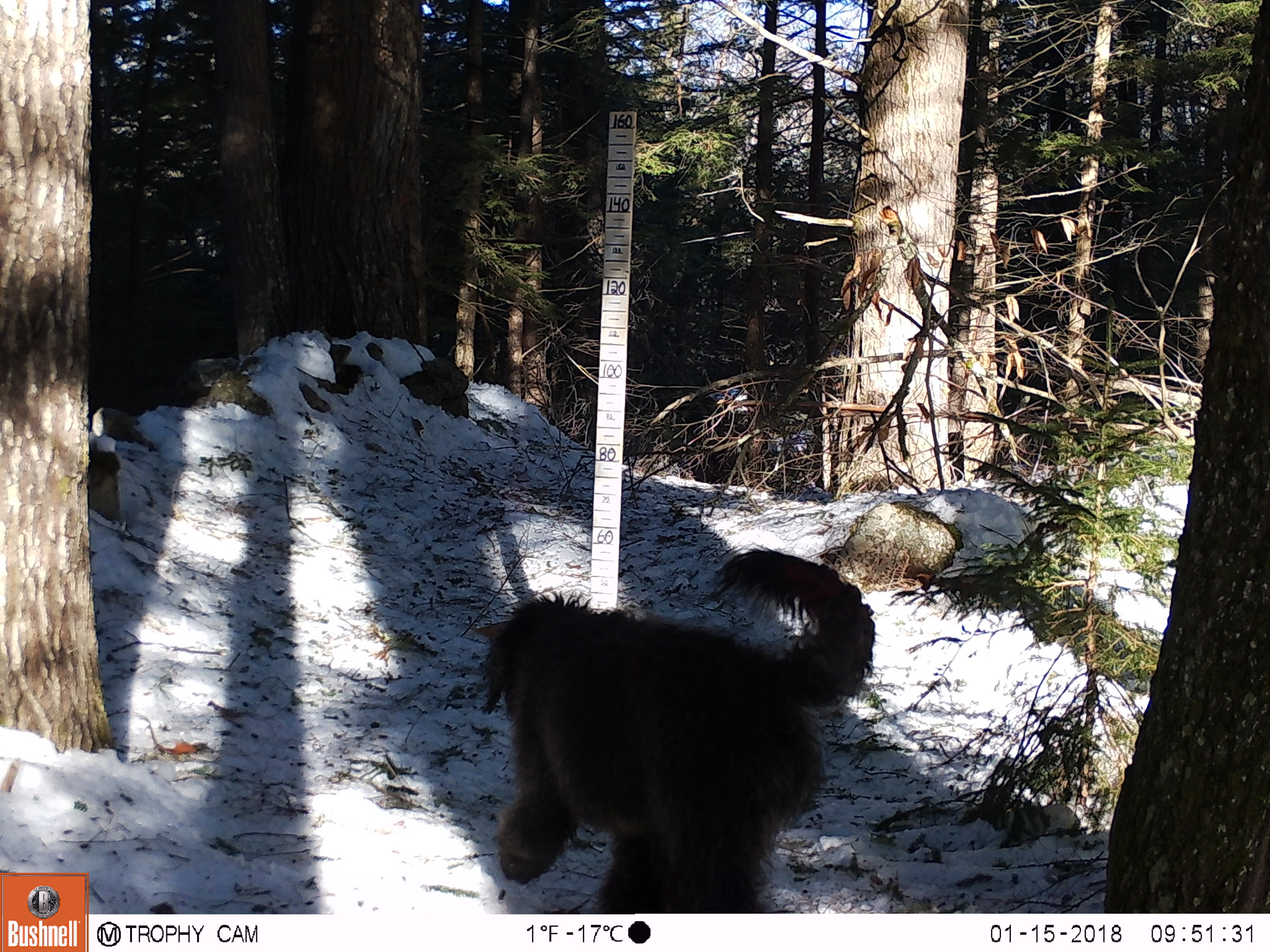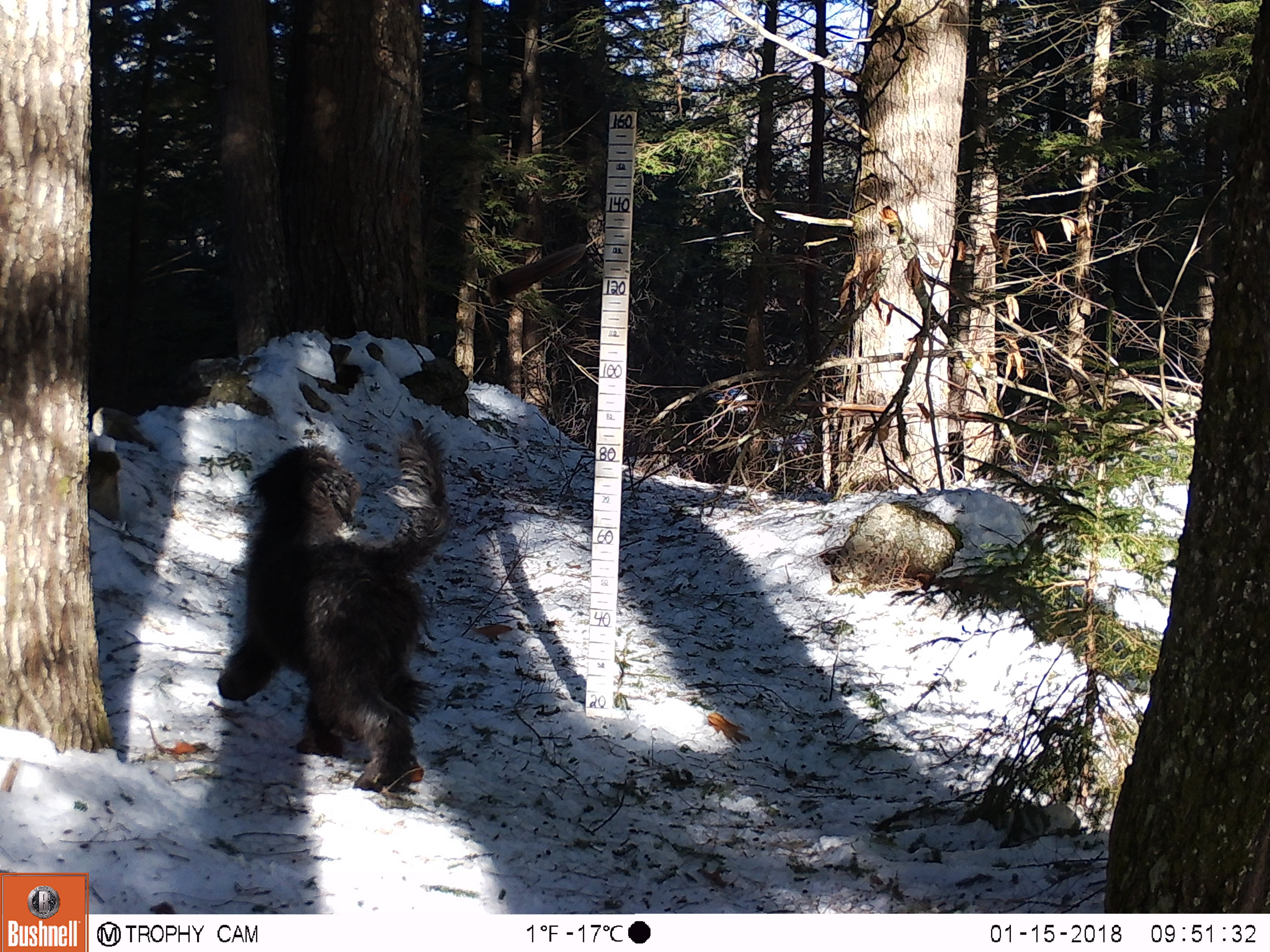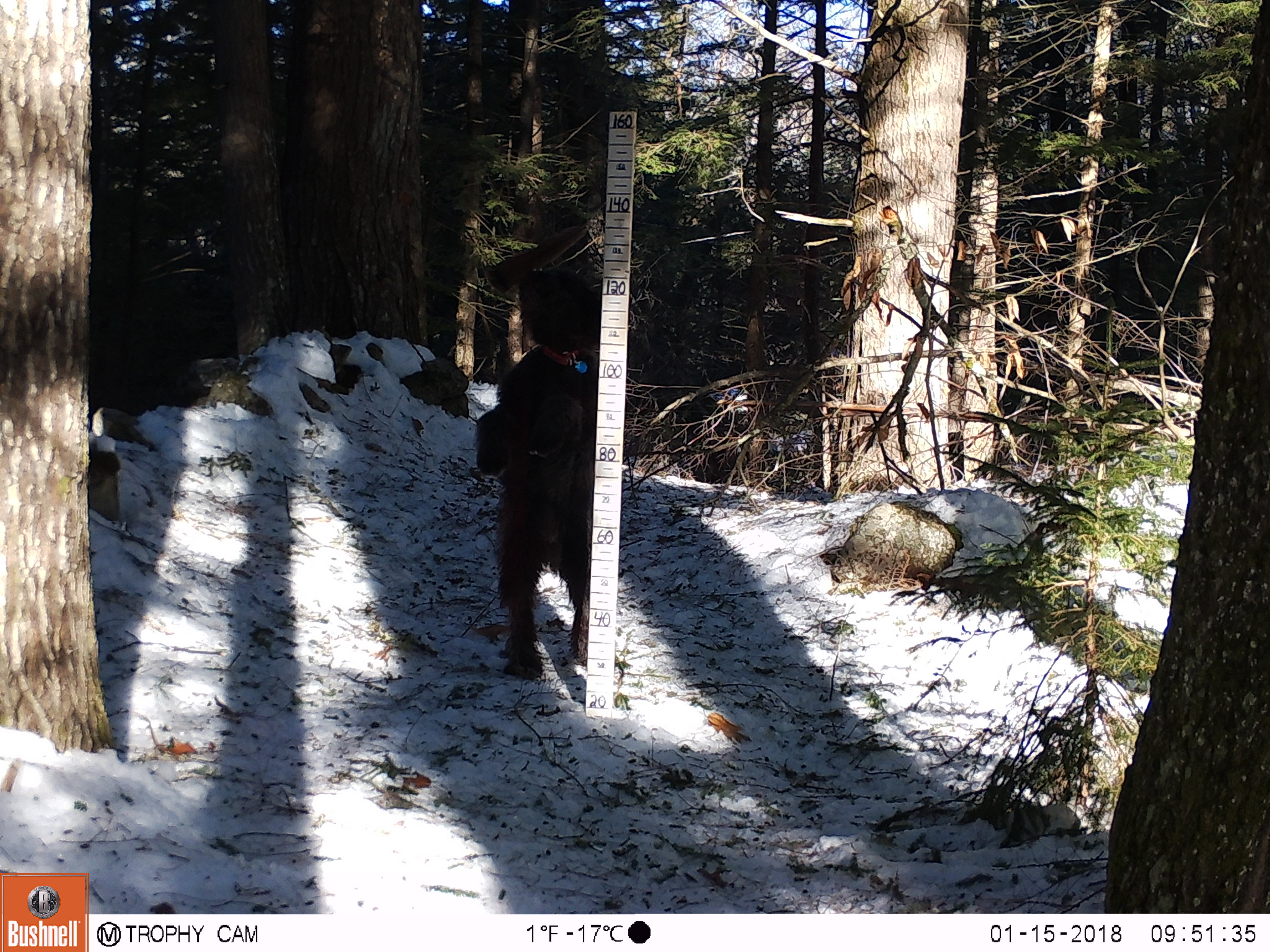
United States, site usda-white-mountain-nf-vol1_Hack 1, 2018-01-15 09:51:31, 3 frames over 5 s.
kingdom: Animalia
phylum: Chordata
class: Mammalia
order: Carnivora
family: Canidae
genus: Canis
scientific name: Canis familiaris familiaris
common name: domestic dog